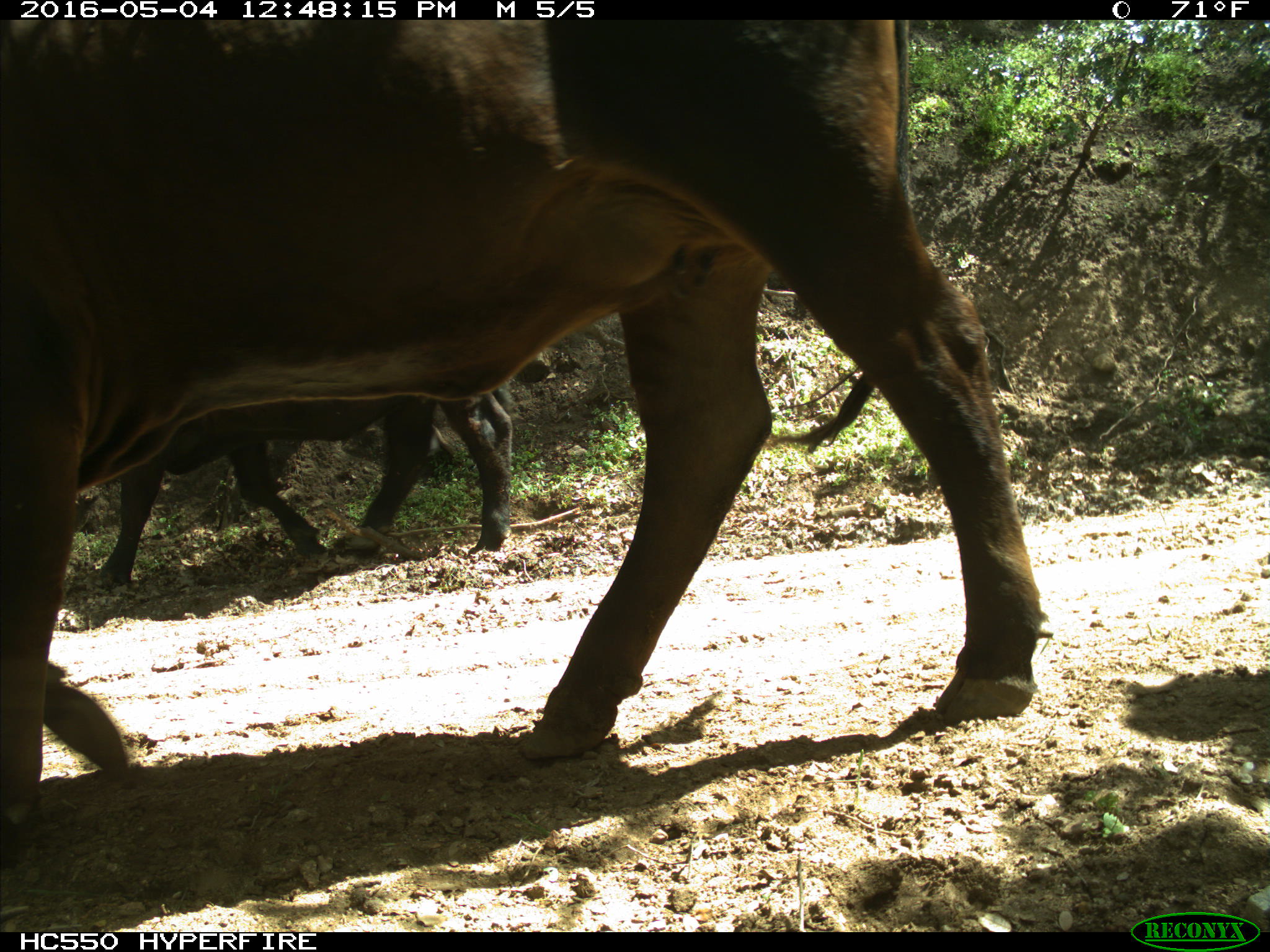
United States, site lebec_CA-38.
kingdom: Animalia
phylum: Chordata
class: Mammalia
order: Artiodactyla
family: Bovidae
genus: Bos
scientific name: Bos taurus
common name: domestic cow